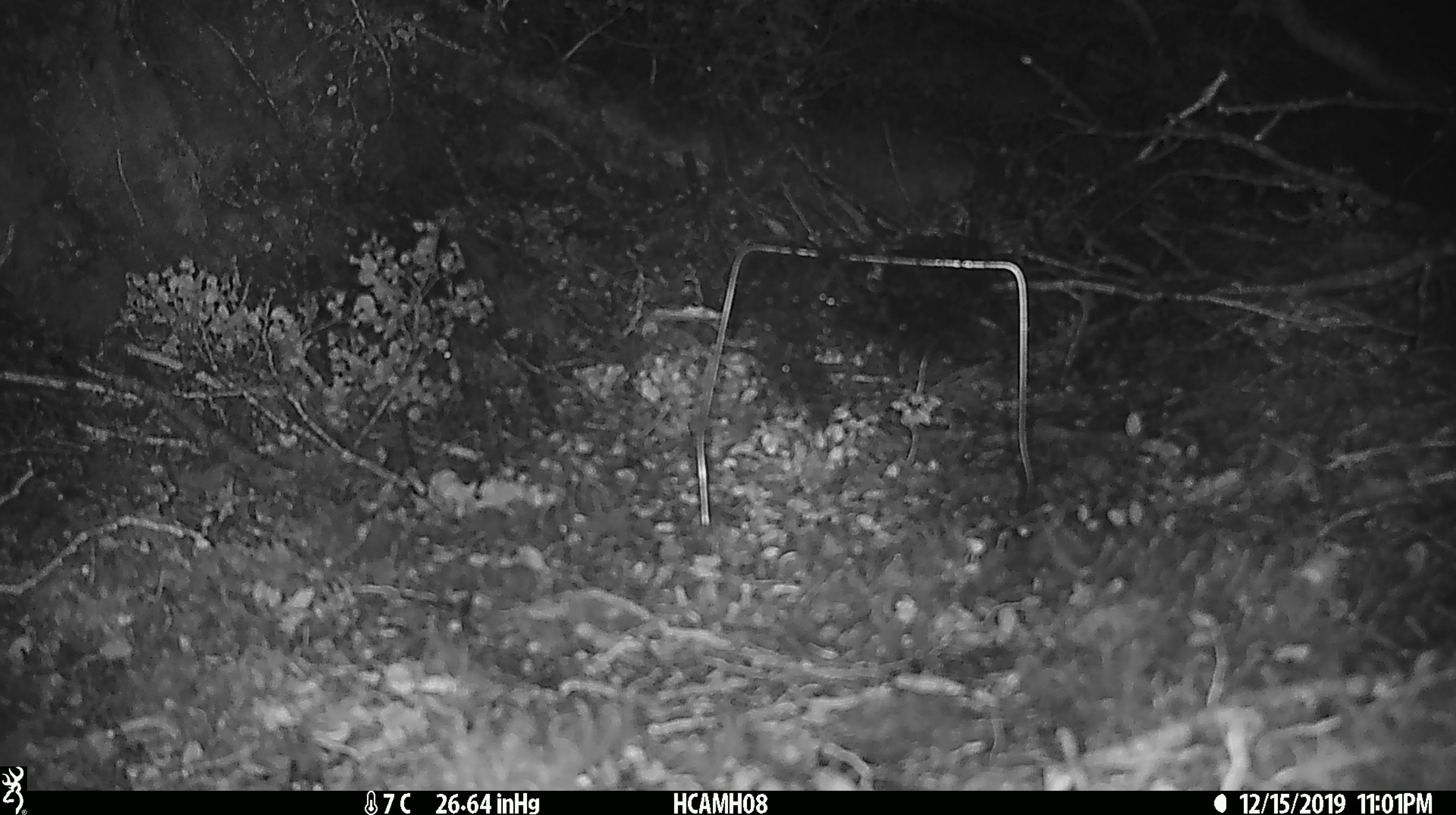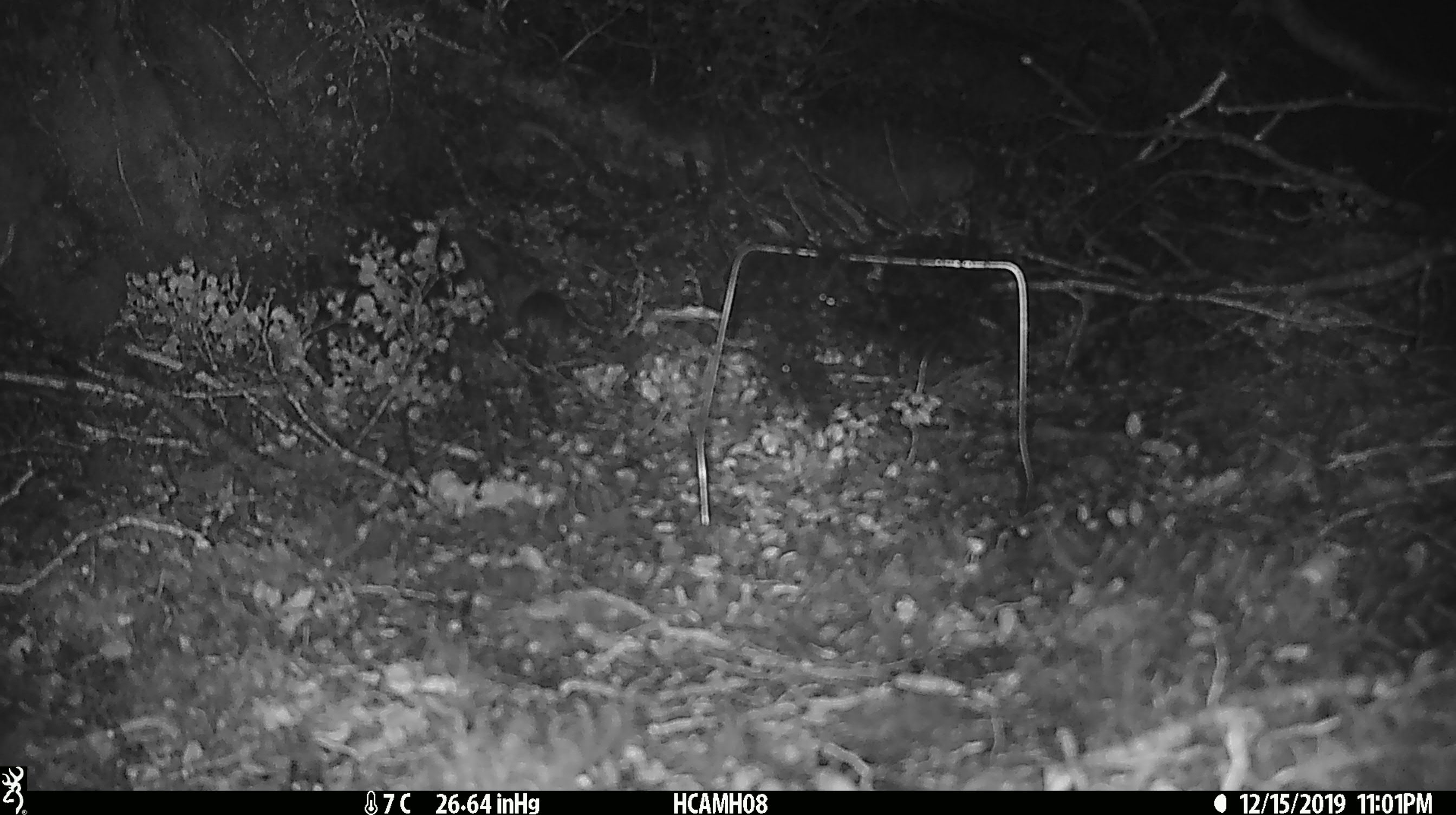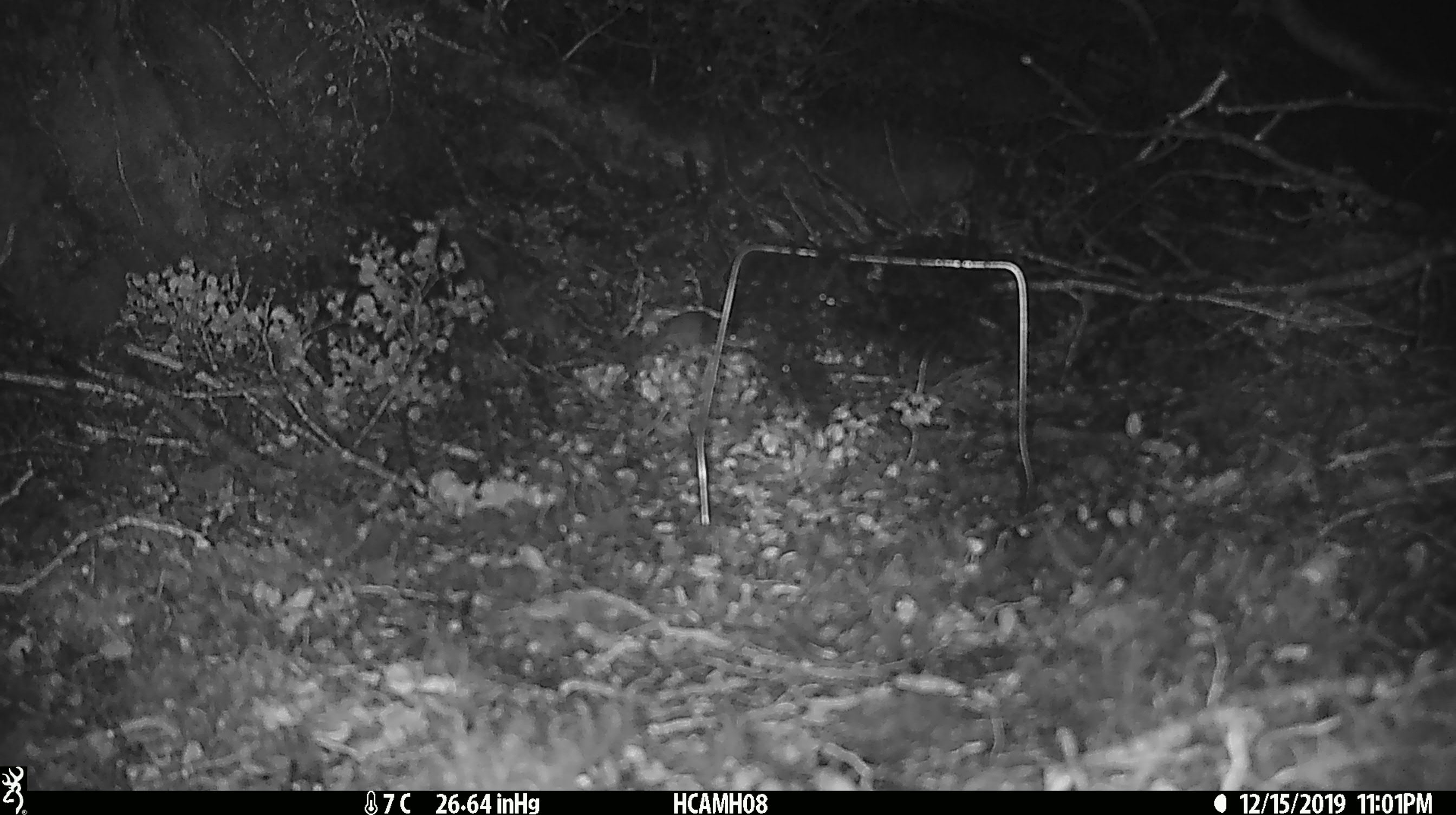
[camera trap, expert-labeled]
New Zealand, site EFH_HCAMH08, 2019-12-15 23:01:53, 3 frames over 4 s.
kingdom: Animalia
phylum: Chordata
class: Mammalia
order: Rodentia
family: Muridae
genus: Mus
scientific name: Mus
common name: mouse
Mouse (Mus).